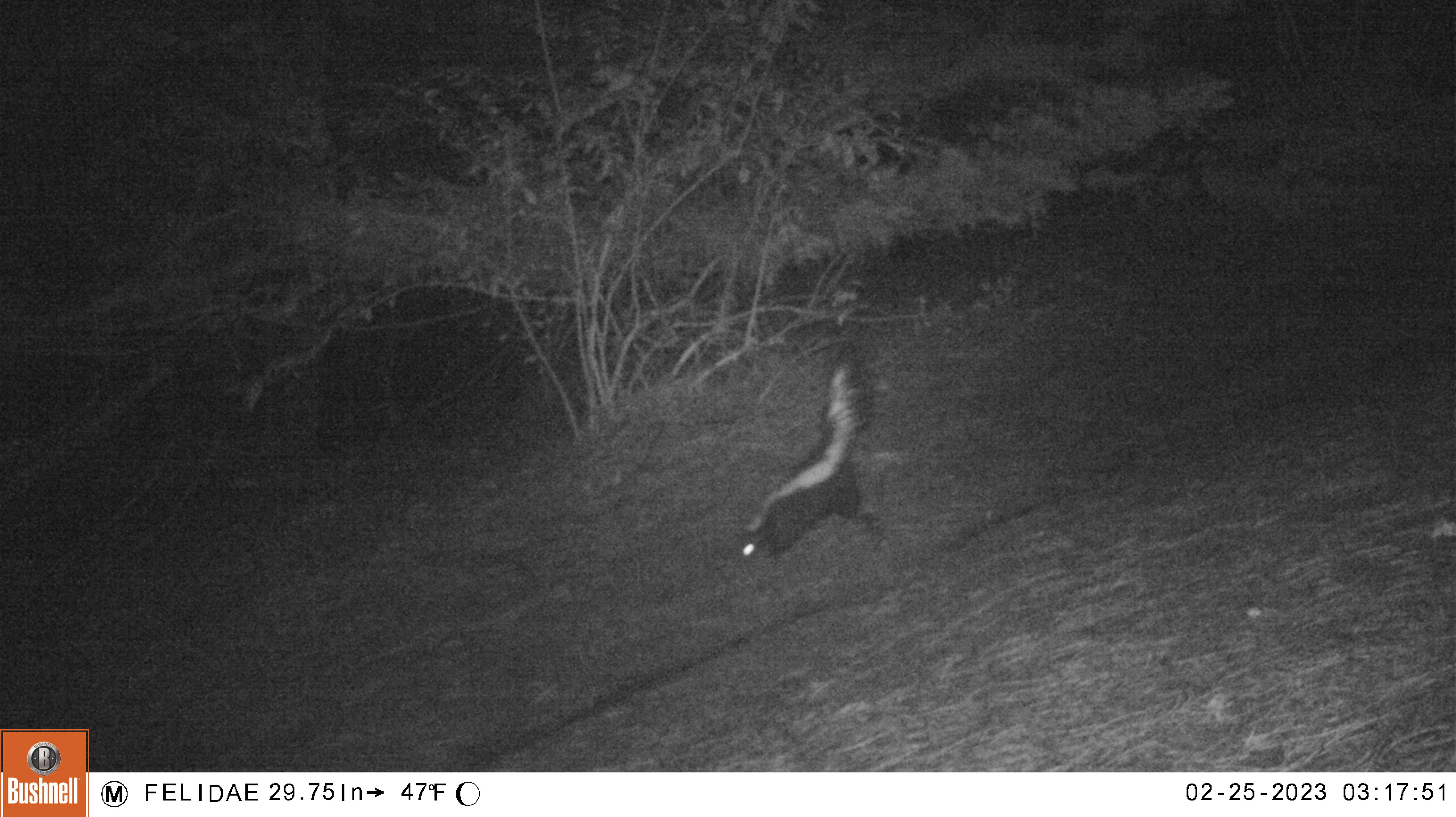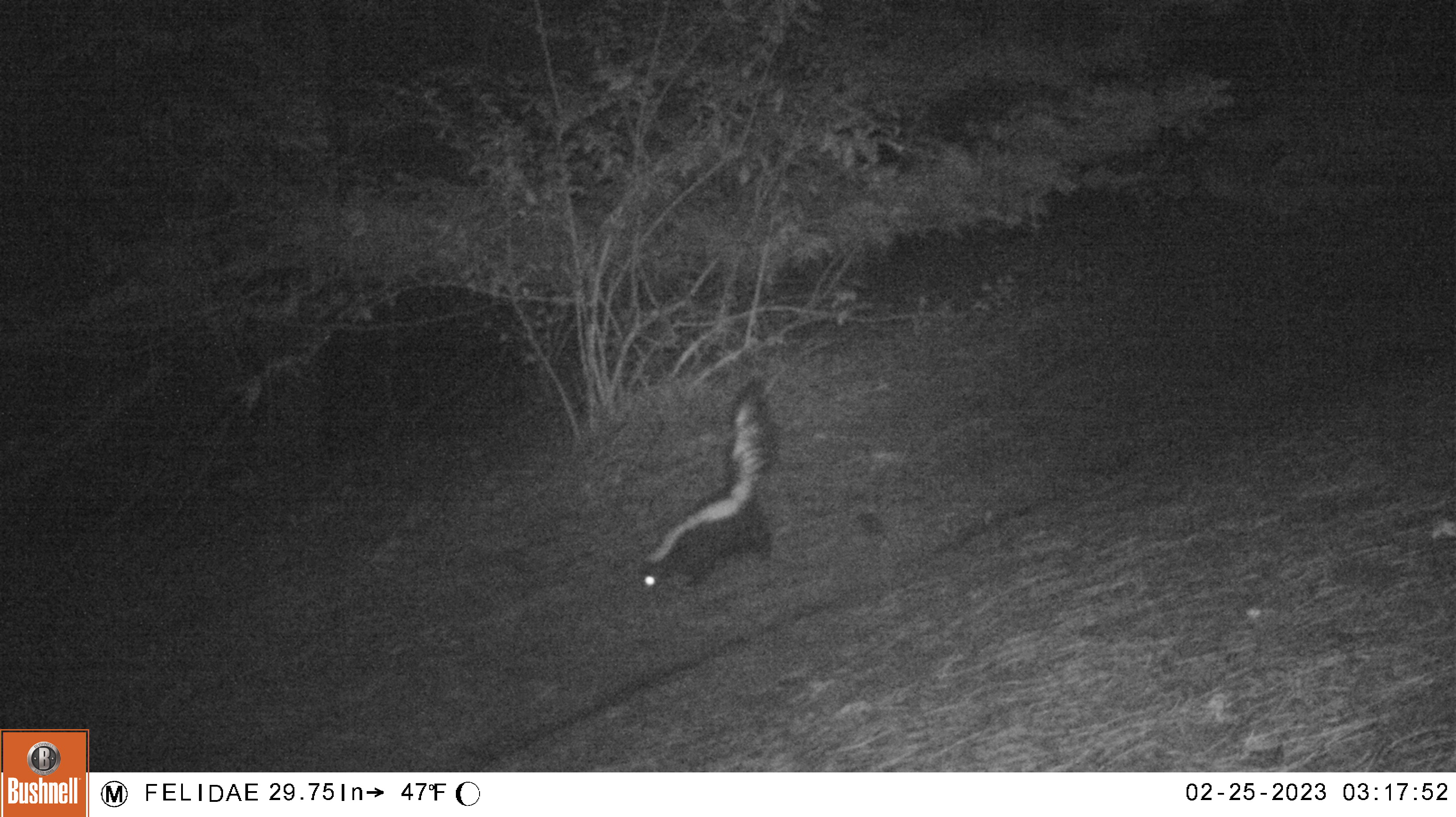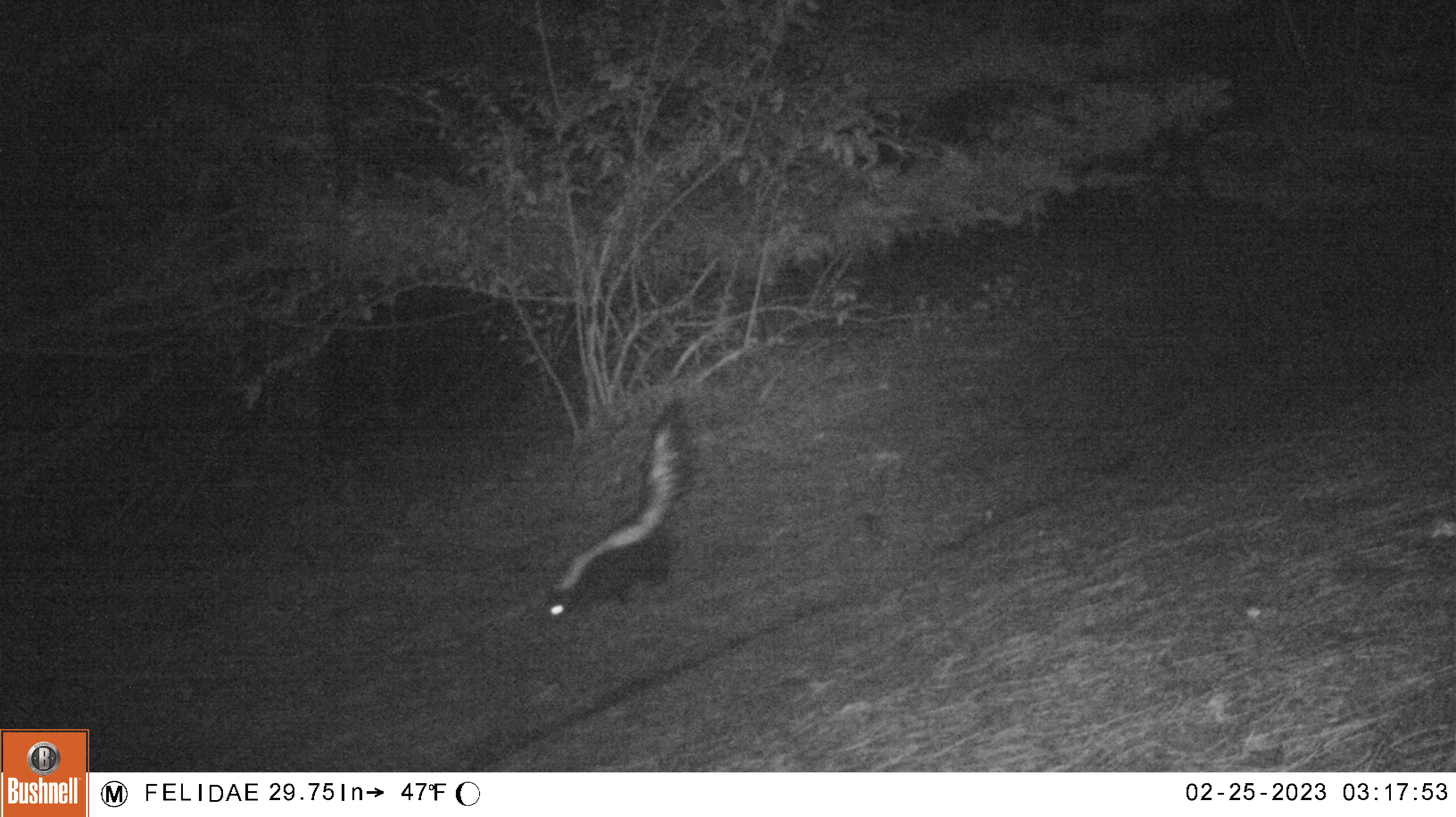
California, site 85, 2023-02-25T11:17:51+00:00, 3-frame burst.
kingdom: Animalia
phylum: Chordata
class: Mammalia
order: Carnivora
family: Mephitidae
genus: Mephitis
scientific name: Mephitis mephitis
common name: striped skunk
Striped skunk (Mephitis mephitis).